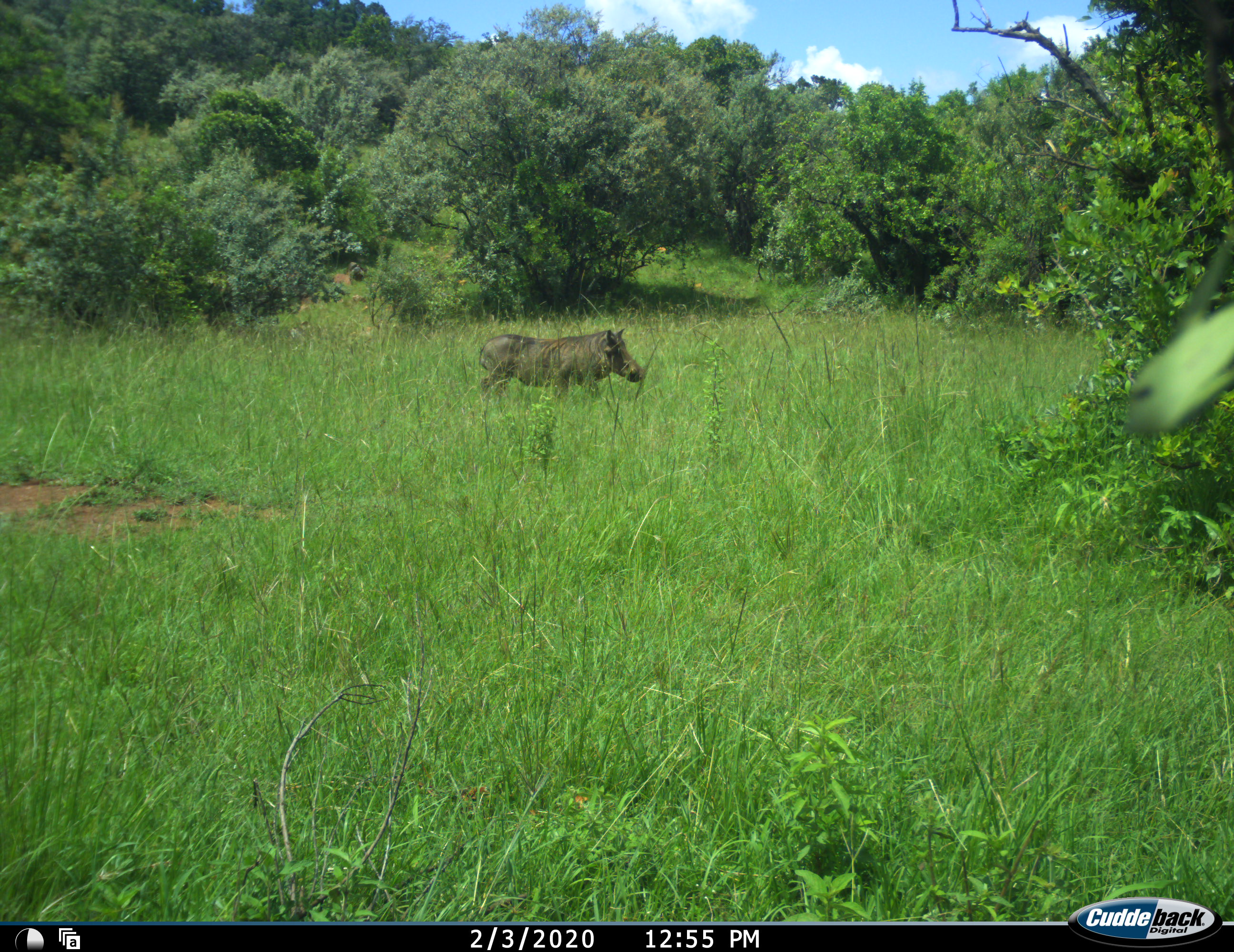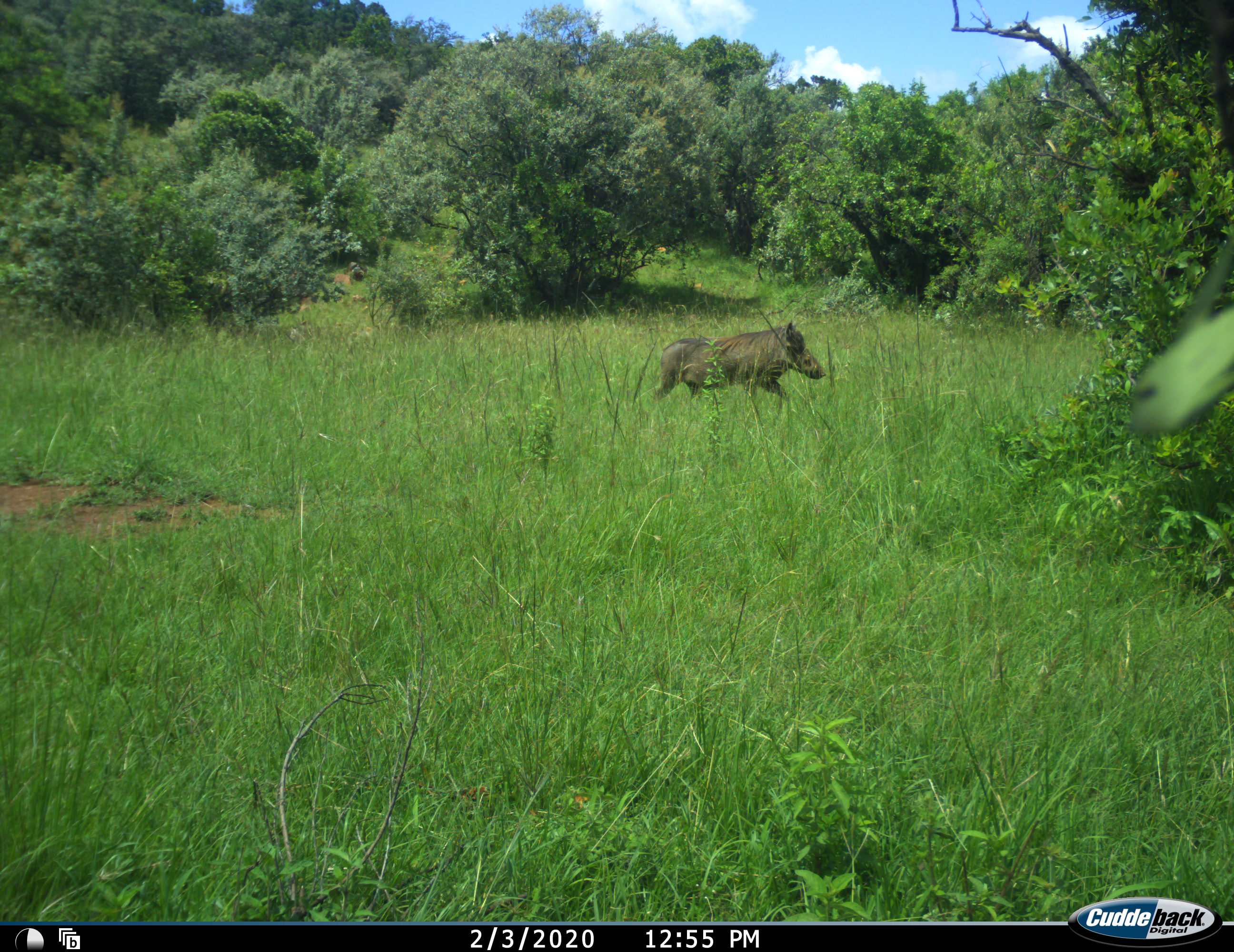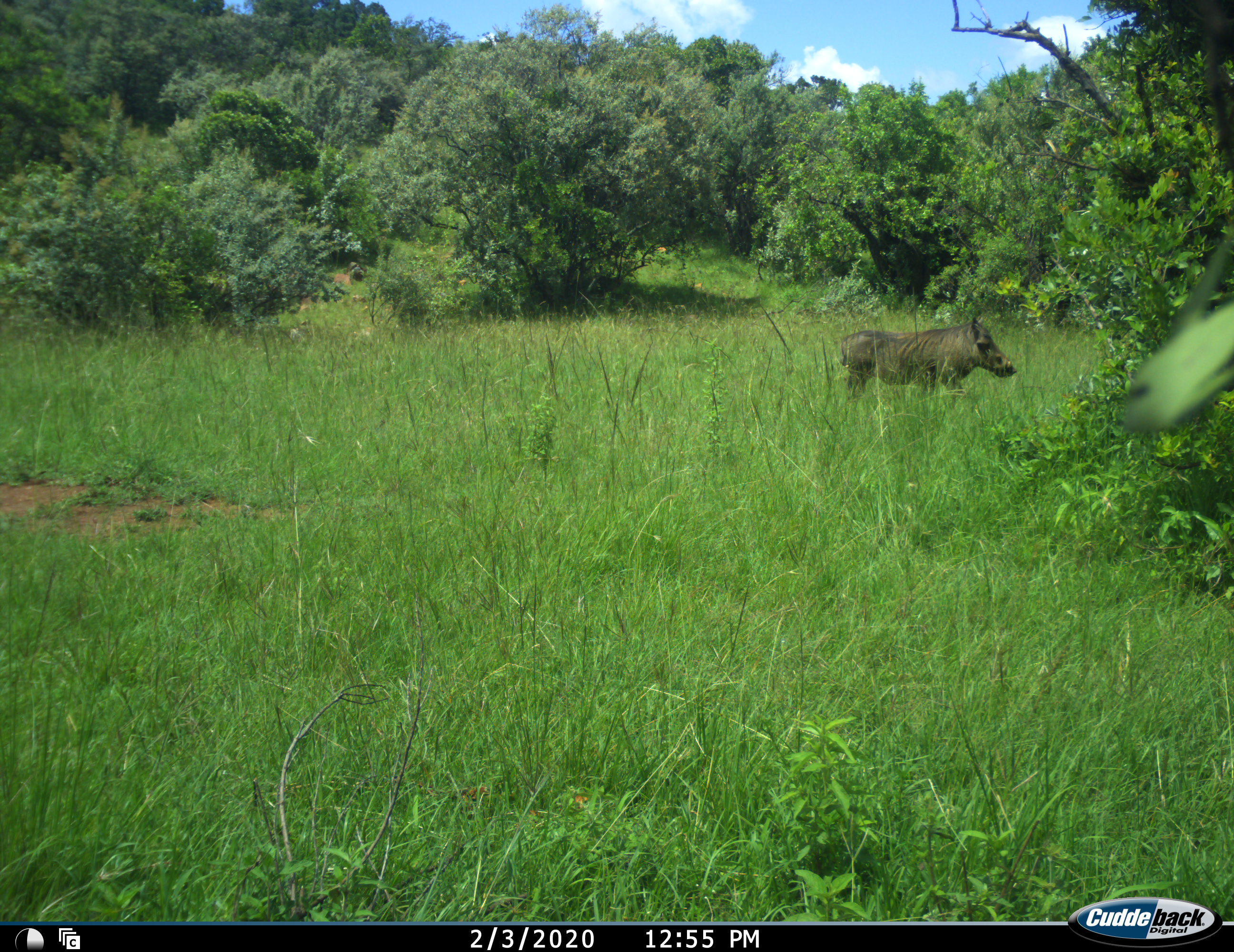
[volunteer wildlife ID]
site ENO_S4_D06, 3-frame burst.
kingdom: Animalia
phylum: Chordata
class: Mammalia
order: Artiodactyla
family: Suidae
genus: Phacochoerus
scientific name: Phacochoerus africanus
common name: warthog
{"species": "warthog (Phacochoerus africanus)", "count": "1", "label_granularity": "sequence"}